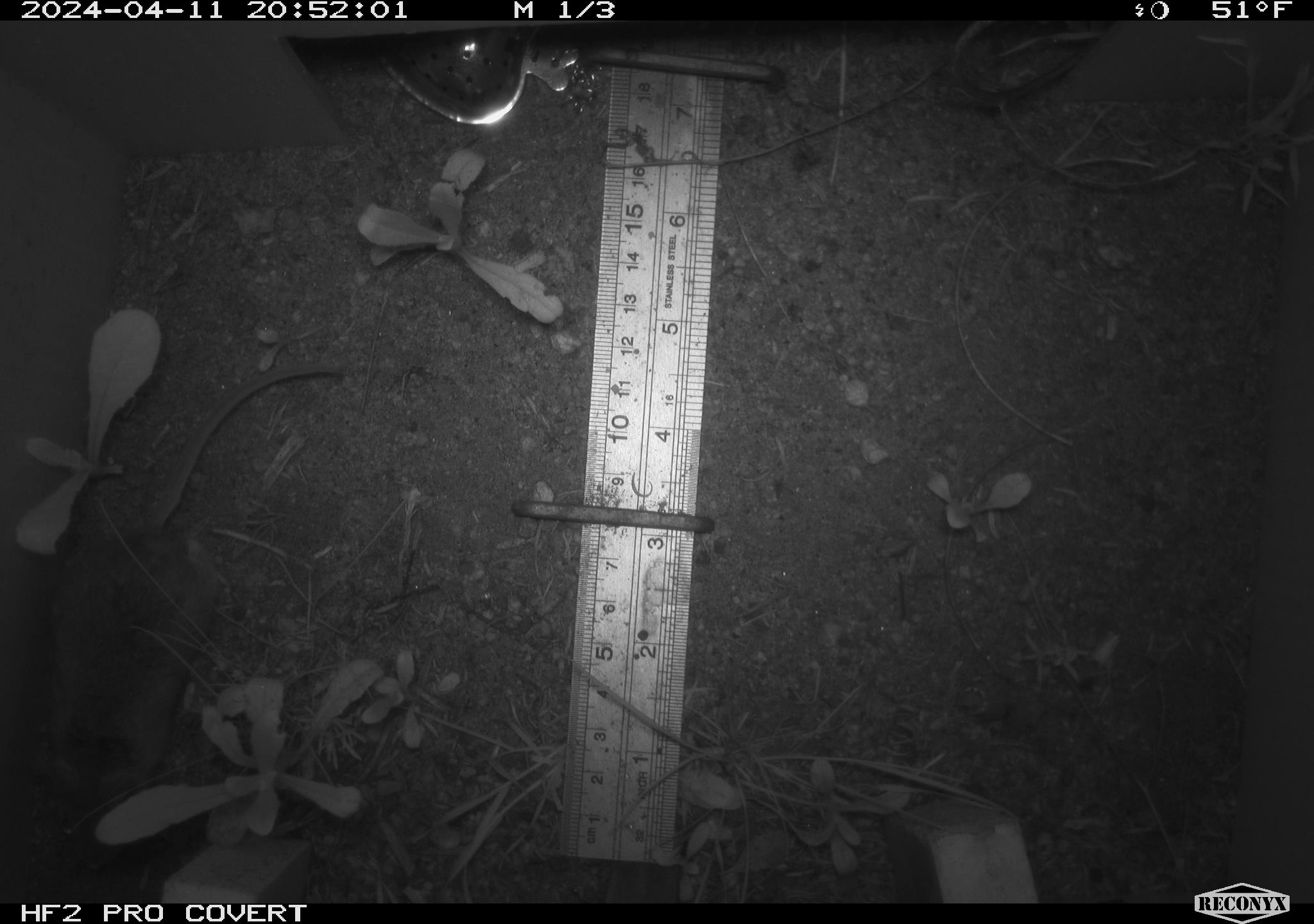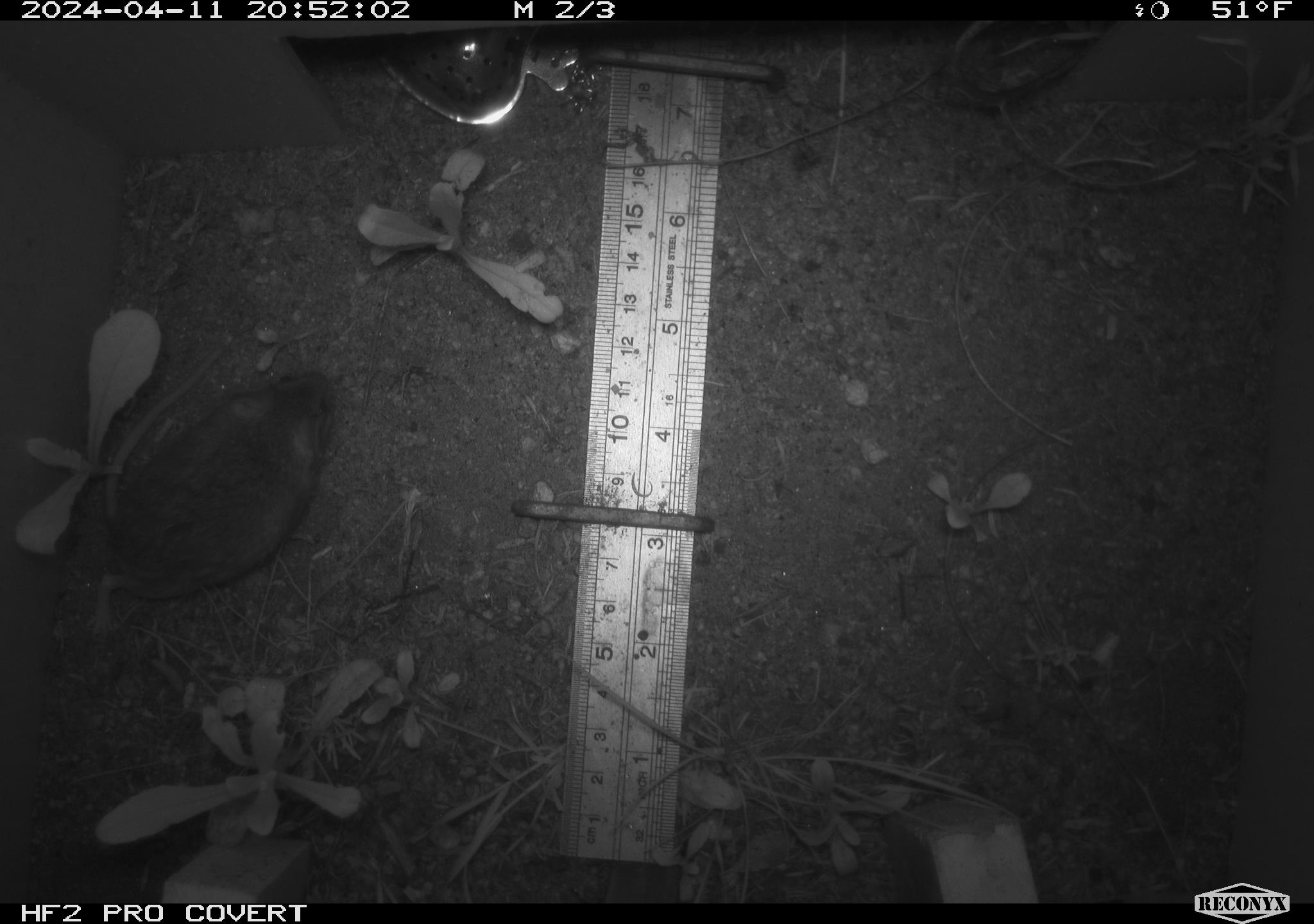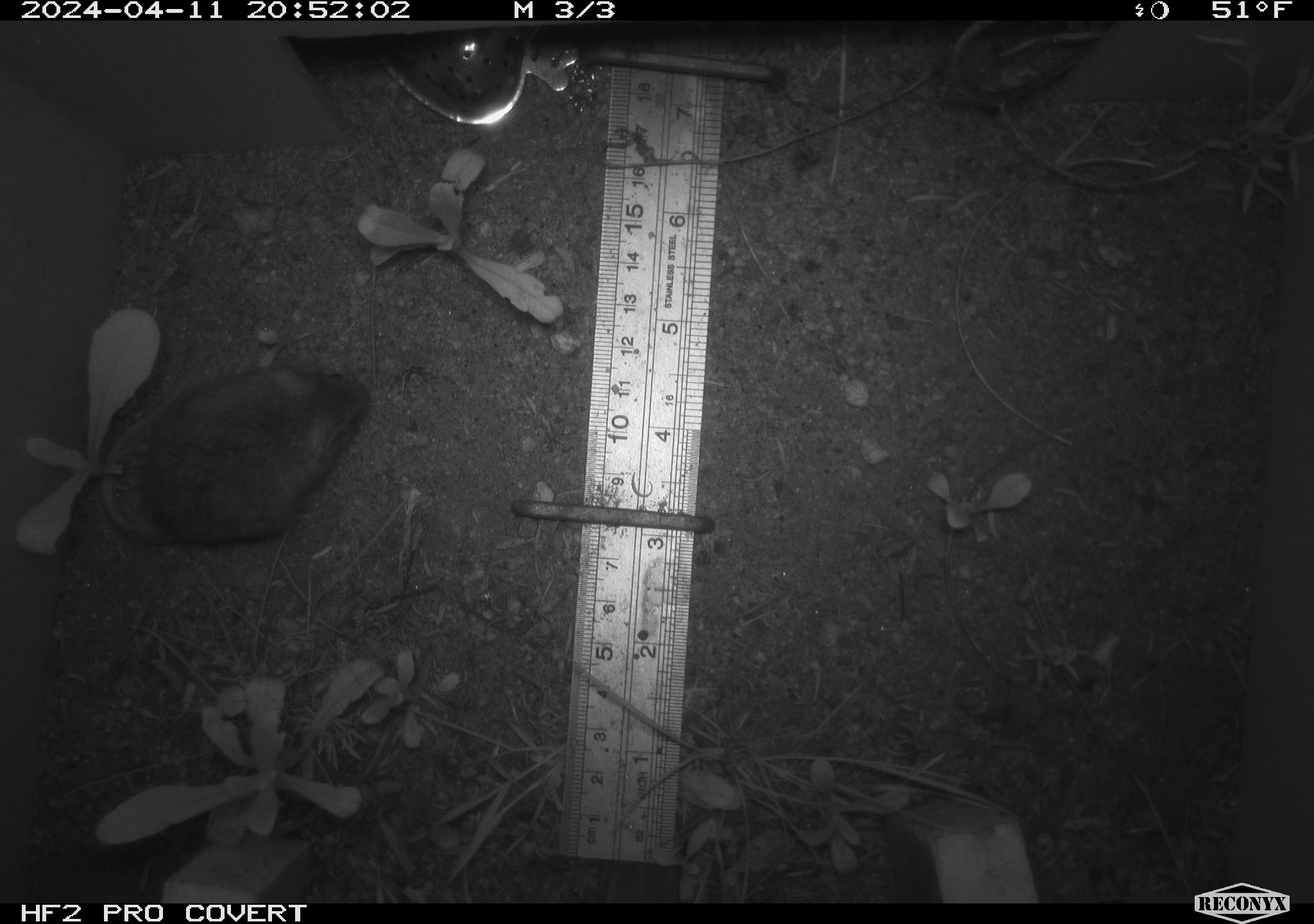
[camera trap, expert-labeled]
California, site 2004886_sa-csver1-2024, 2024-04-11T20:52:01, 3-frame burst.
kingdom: Animalia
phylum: Chordata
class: Mammalia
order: Rodentia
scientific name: Rodentia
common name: rodent